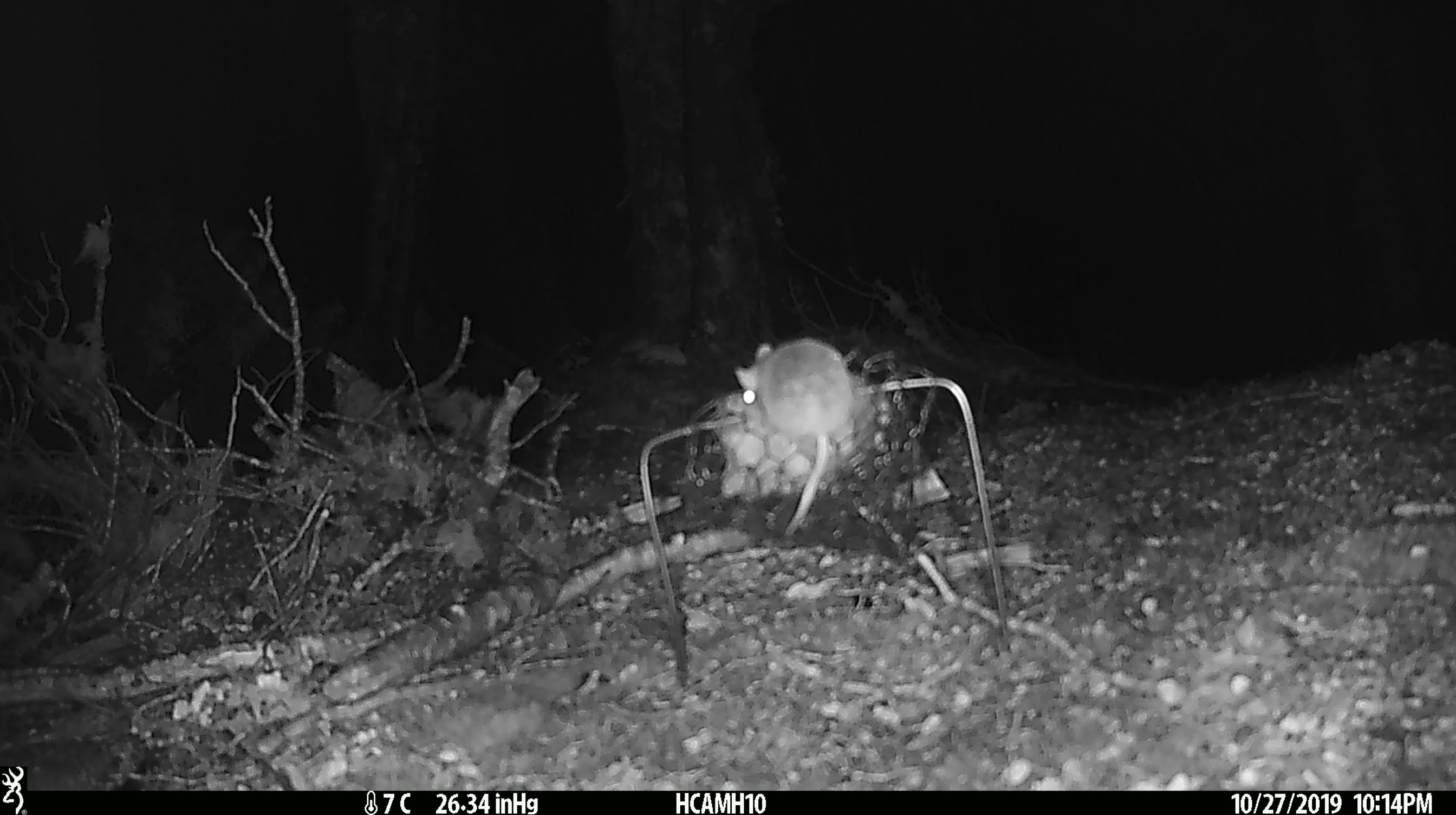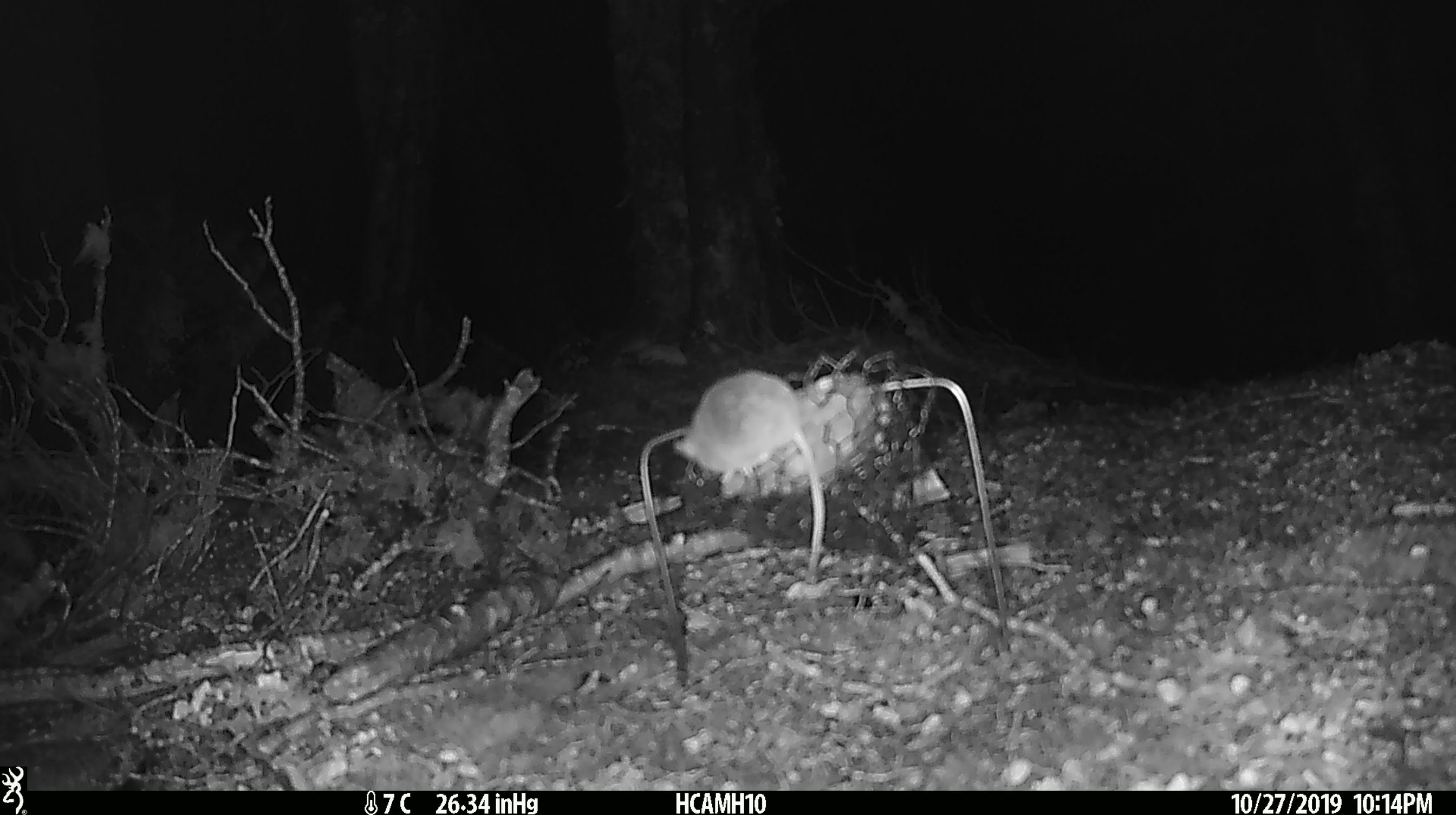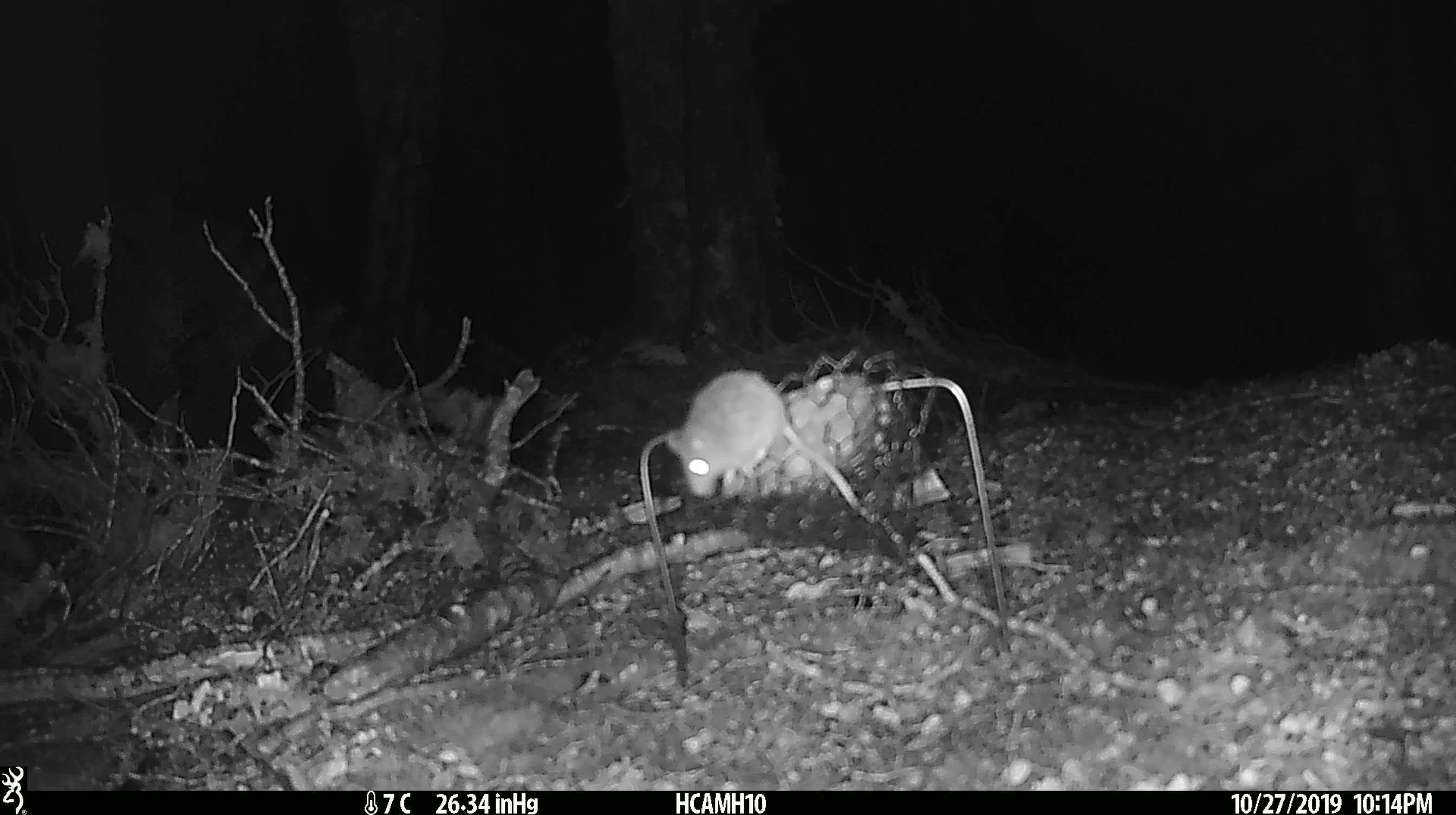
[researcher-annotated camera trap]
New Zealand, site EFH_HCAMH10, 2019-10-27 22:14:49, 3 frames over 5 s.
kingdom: Animalia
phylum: Chordata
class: Mammalia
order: Rodentia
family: Muridae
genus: Mus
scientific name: Mus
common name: mouse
Mouse (Mus).